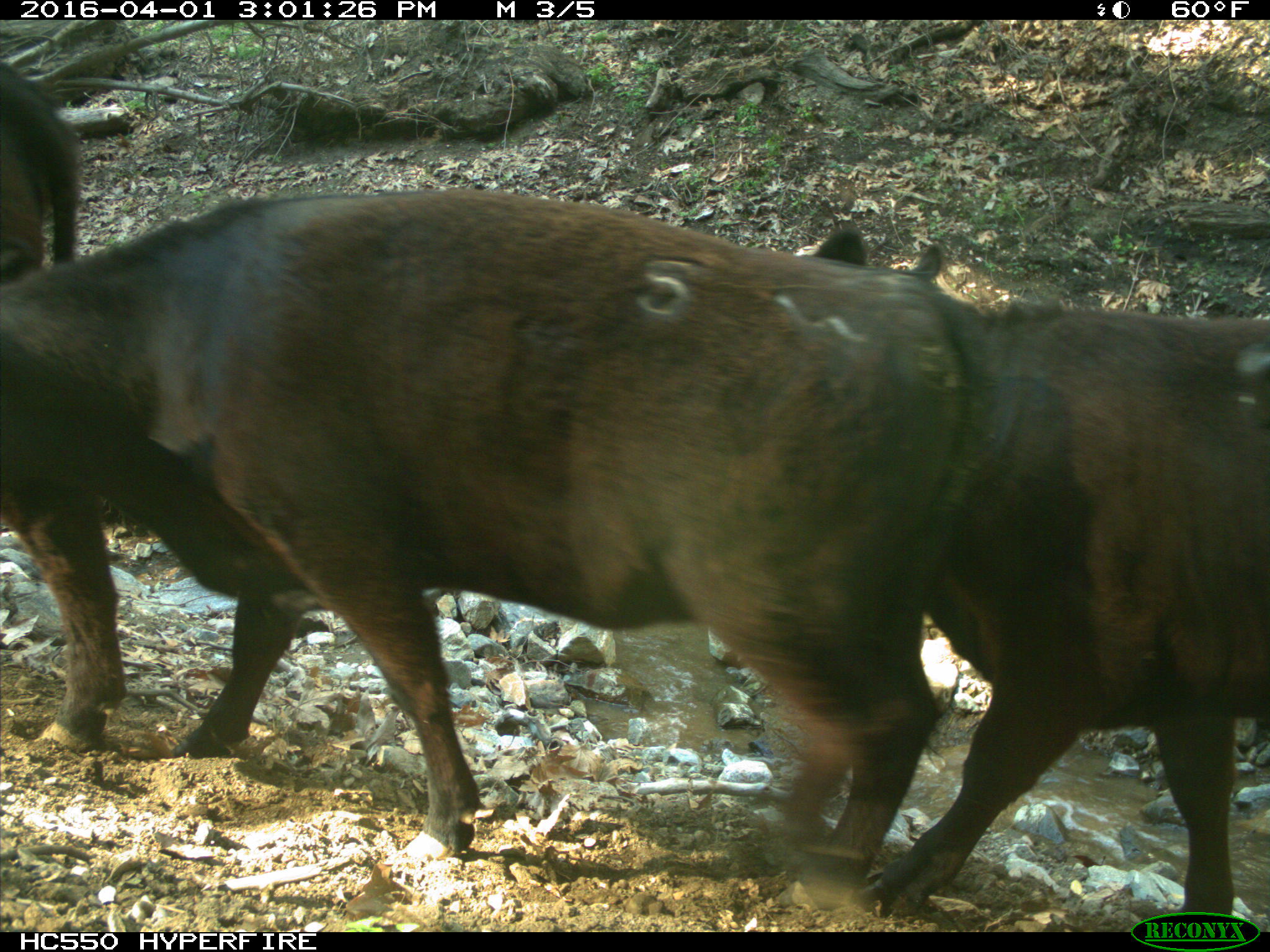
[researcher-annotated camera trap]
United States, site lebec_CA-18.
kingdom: Animalia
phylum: Chordata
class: Mammalia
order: Artiodactyla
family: Bovidae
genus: Bos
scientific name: Bos taurus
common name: domestic cow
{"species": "Bos taurus (domestic cow)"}